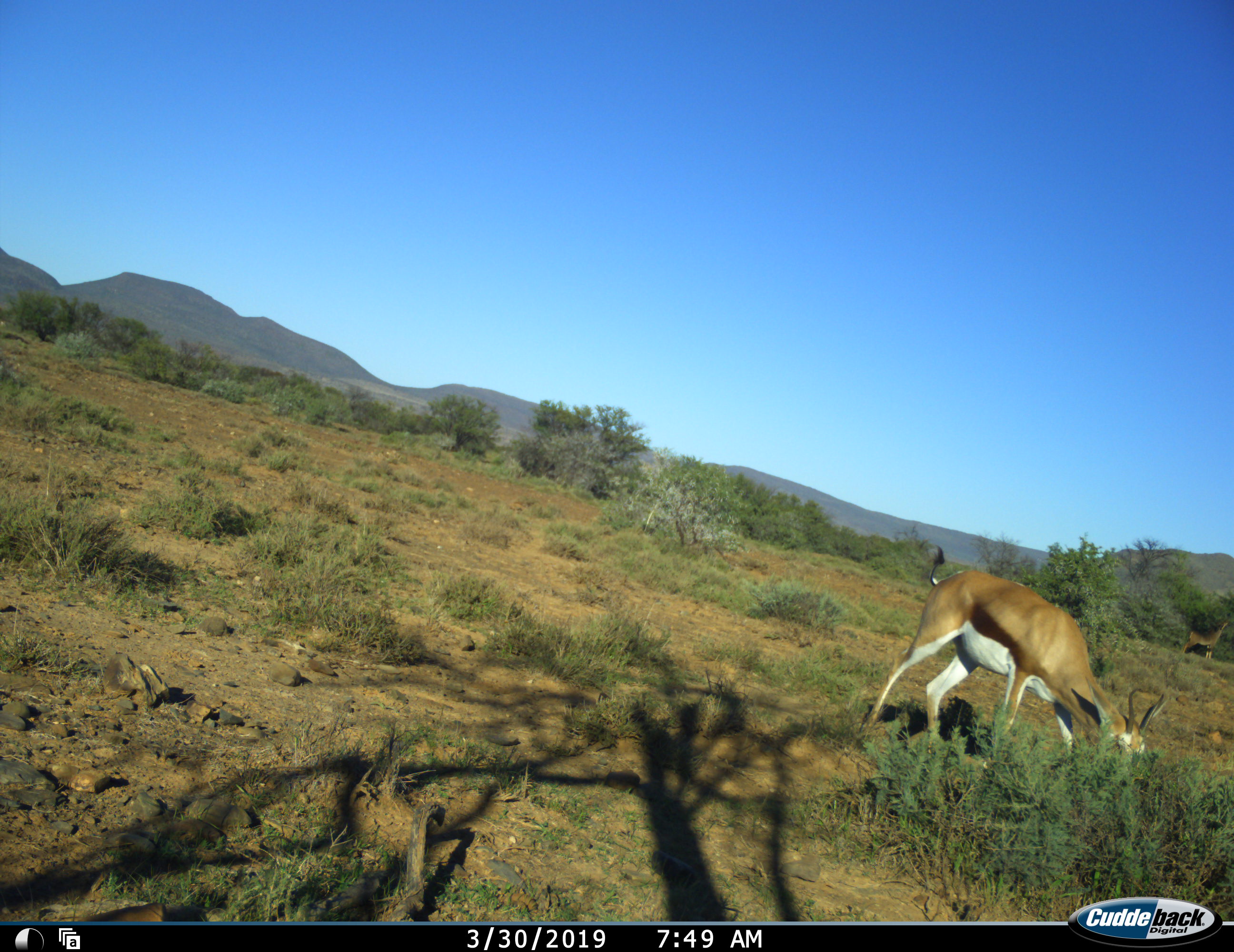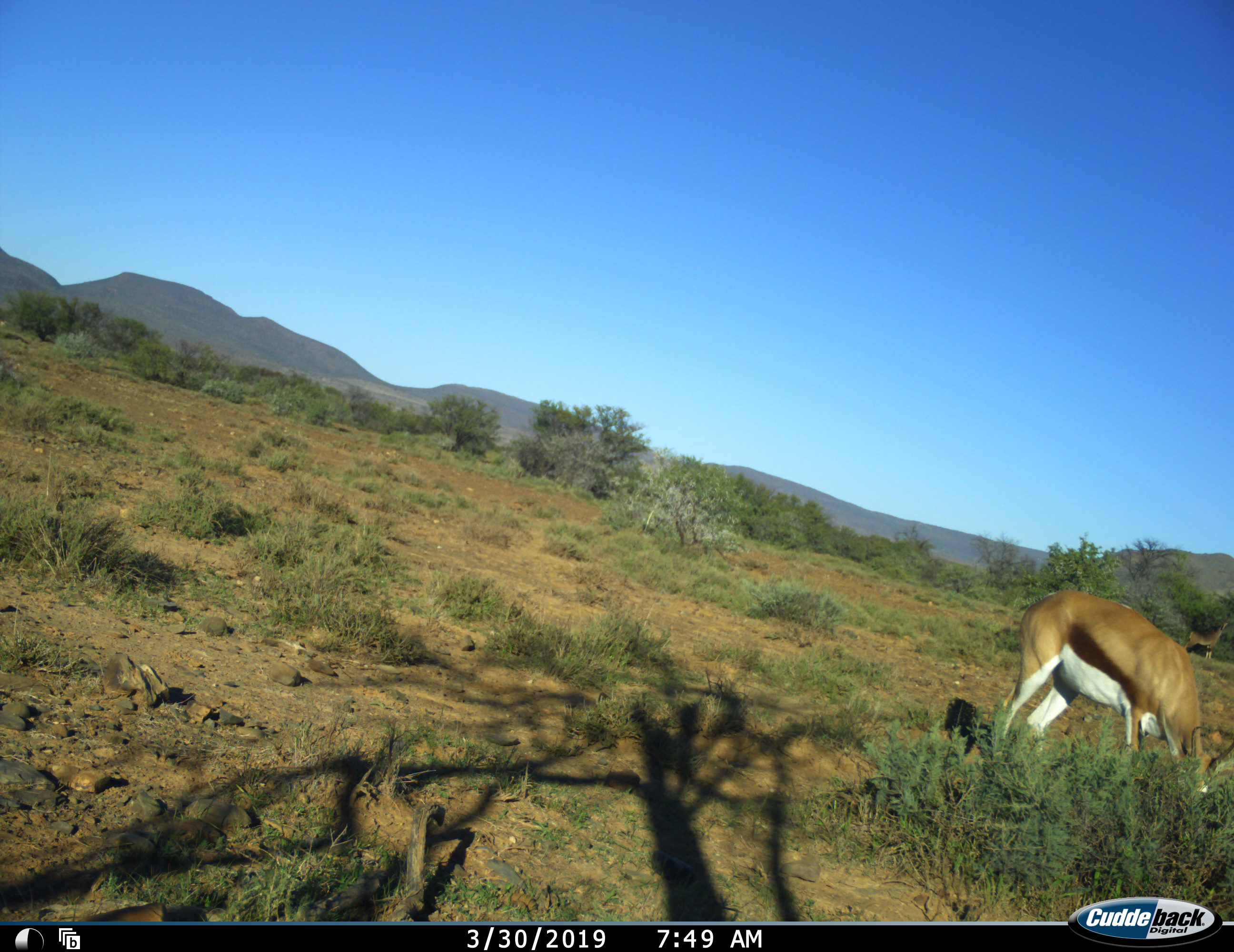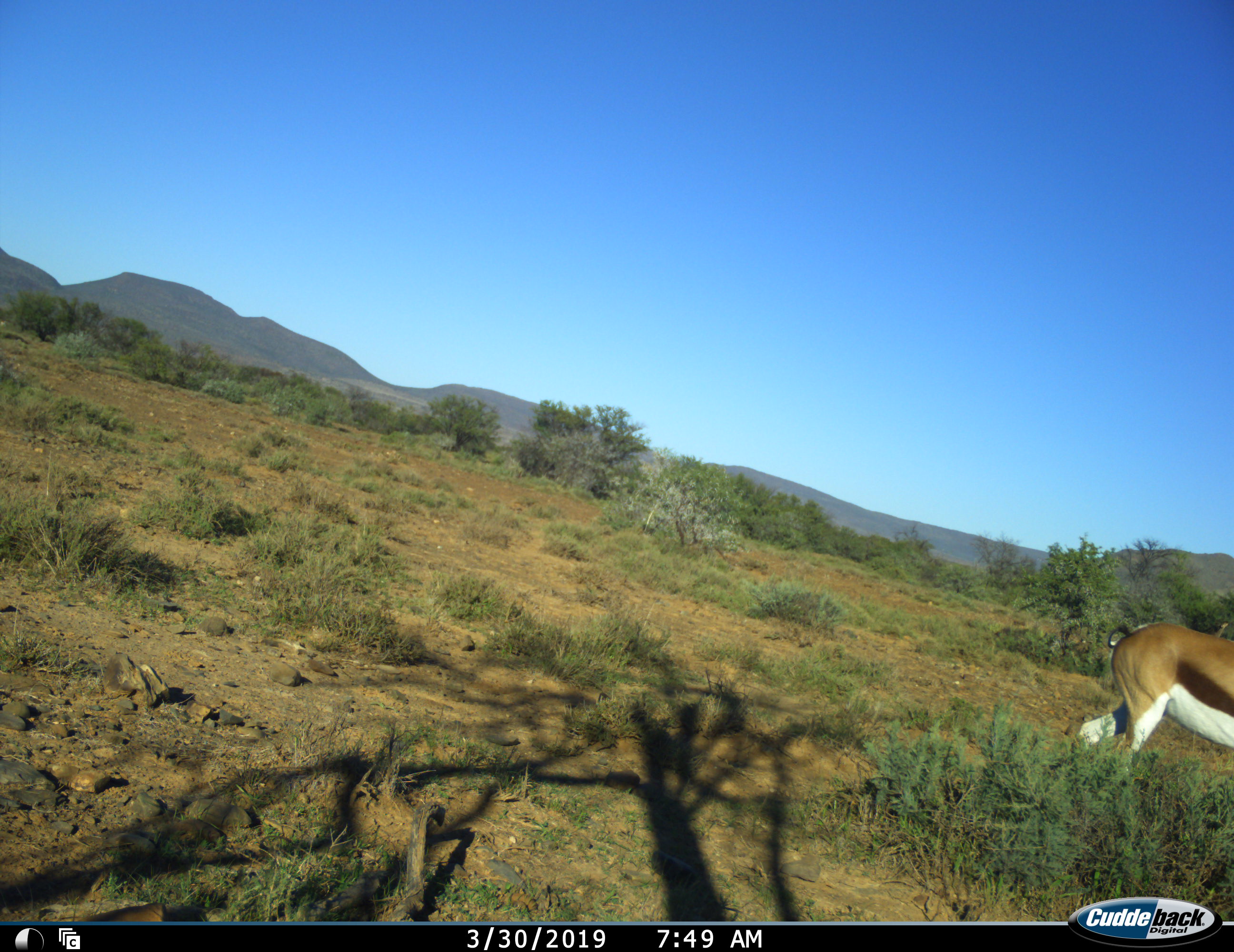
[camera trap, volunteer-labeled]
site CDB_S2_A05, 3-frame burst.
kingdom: Animalia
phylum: Chordata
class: Mammalia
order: Artiodactyla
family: Bovidae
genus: Antidorcas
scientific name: Antidorcas marsupialis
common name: springbok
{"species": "springbok (Antidorcas marsupialis)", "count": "1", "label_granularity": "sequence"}